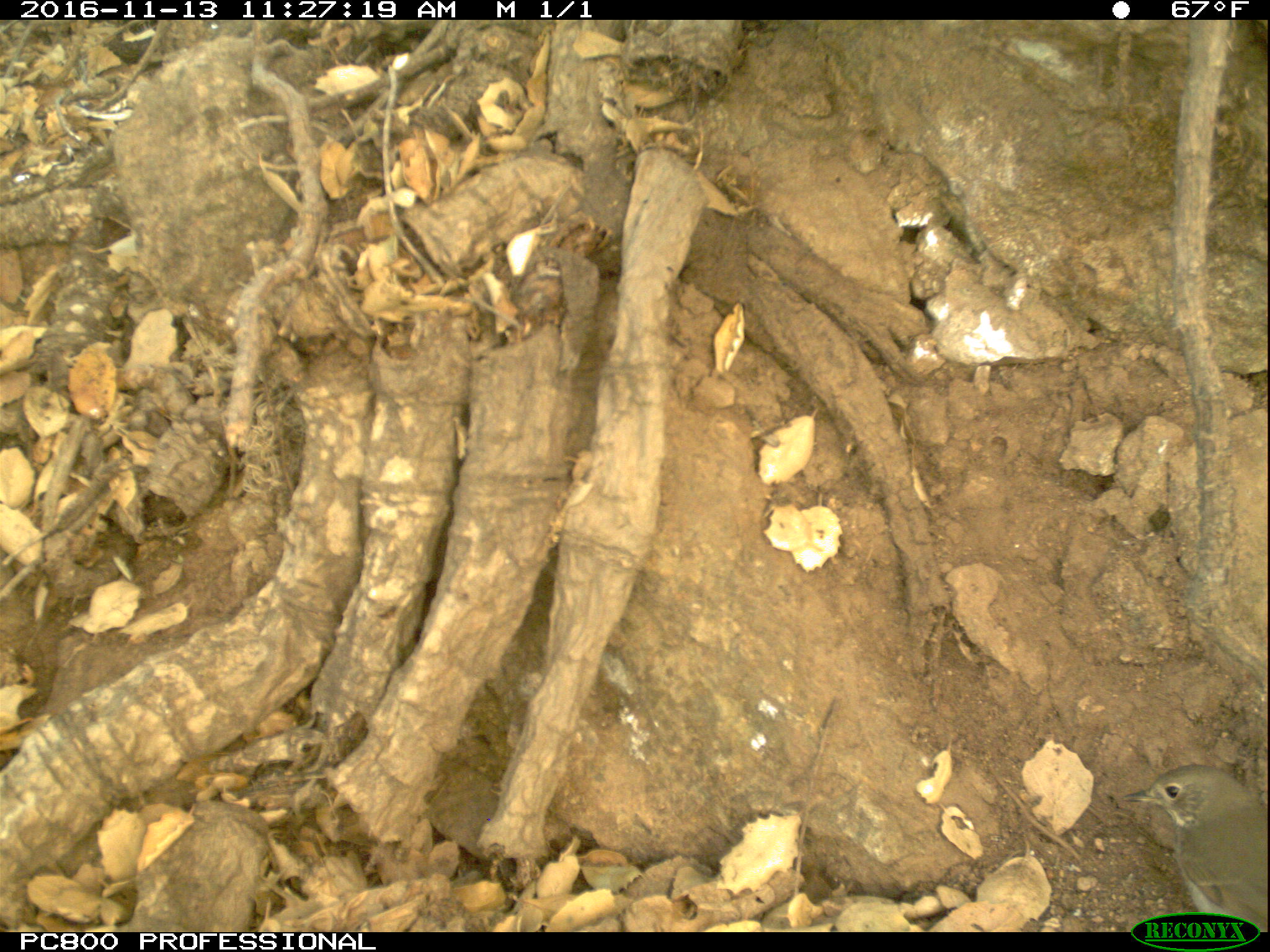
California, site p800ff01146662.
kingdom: Animalia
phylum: Chordata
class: Aves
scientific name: Aves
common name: bird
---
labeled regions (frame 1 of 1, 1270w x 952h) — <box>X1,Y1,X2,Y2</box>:
bird: <box>1123,762,1269,933</box>